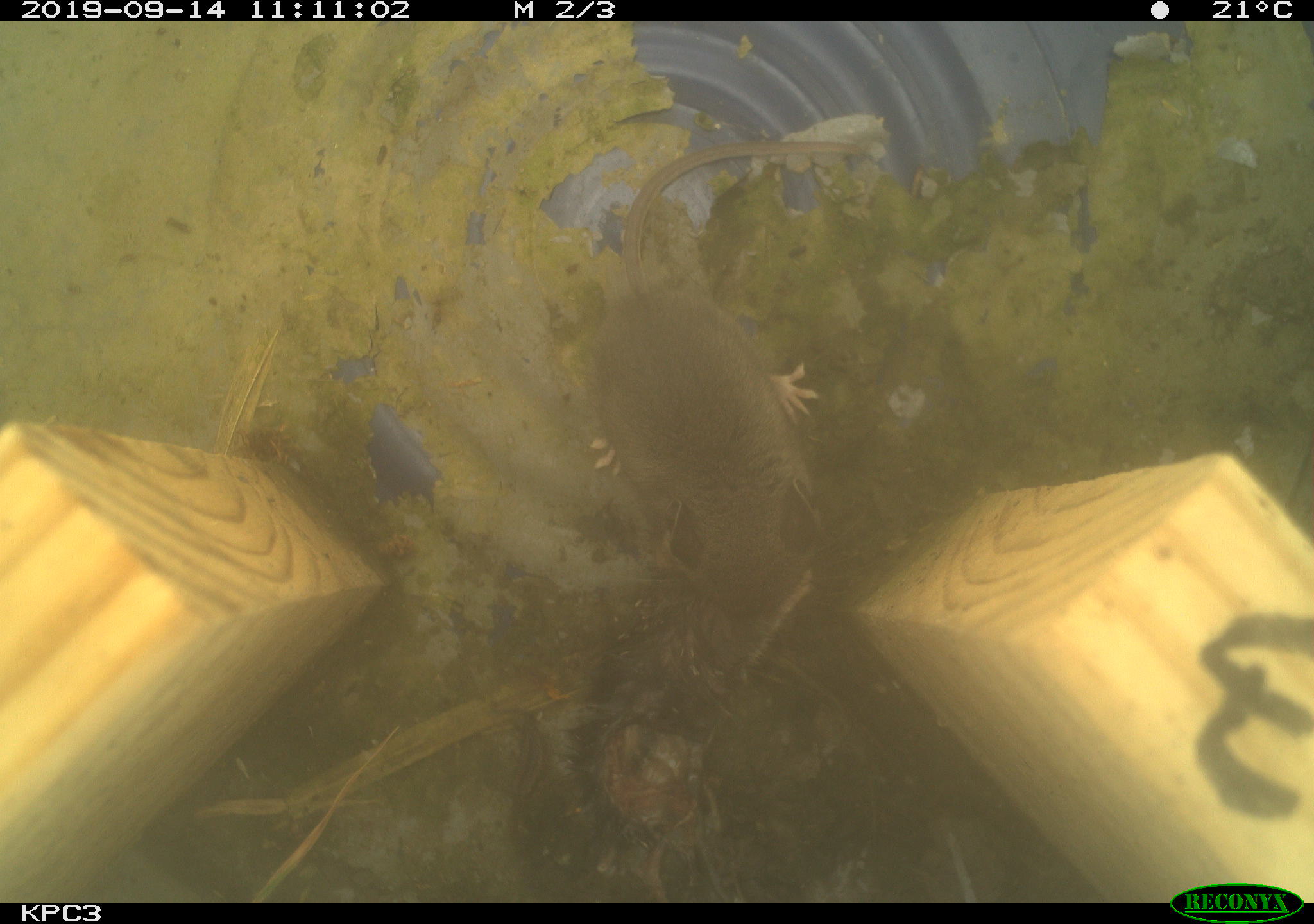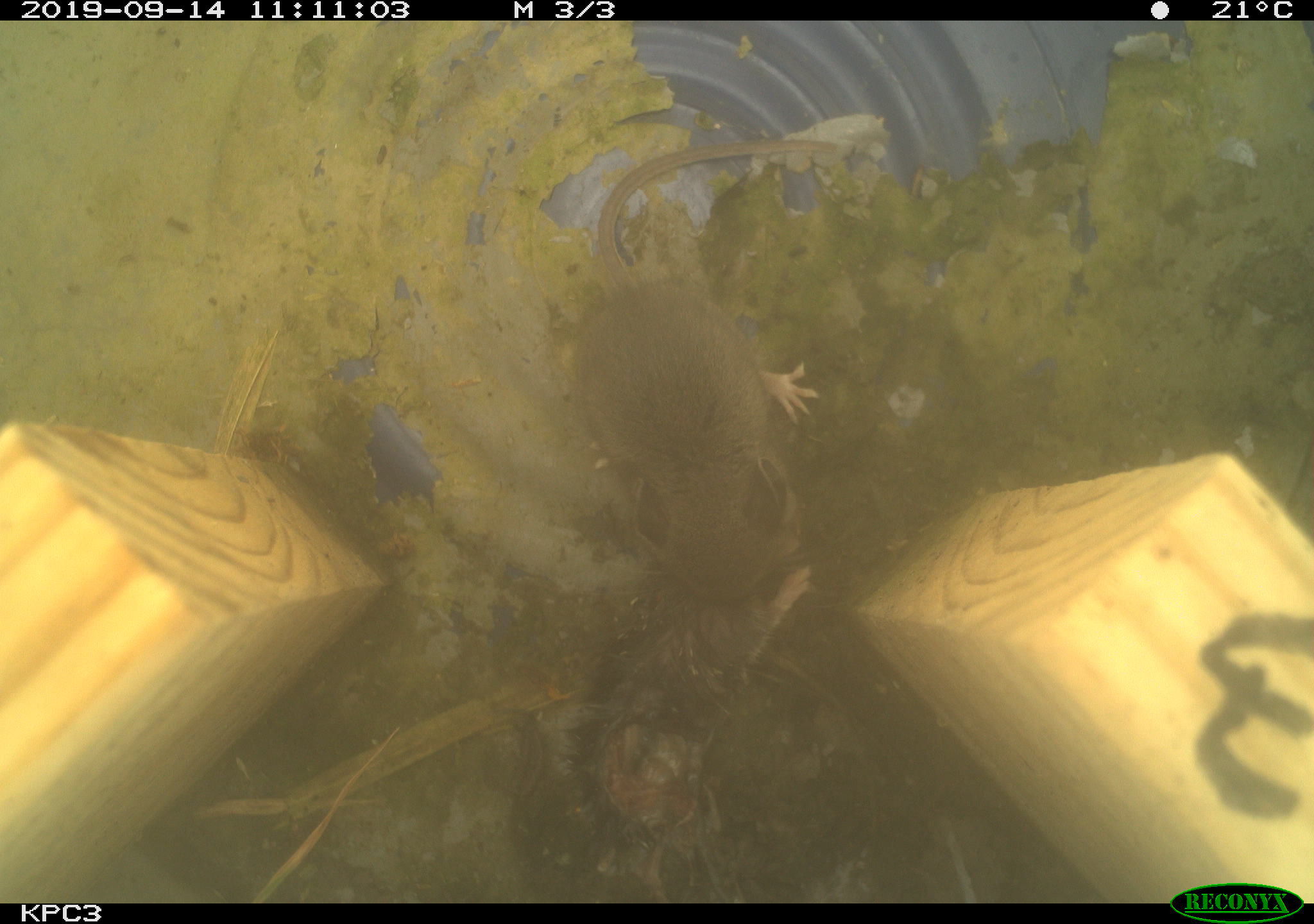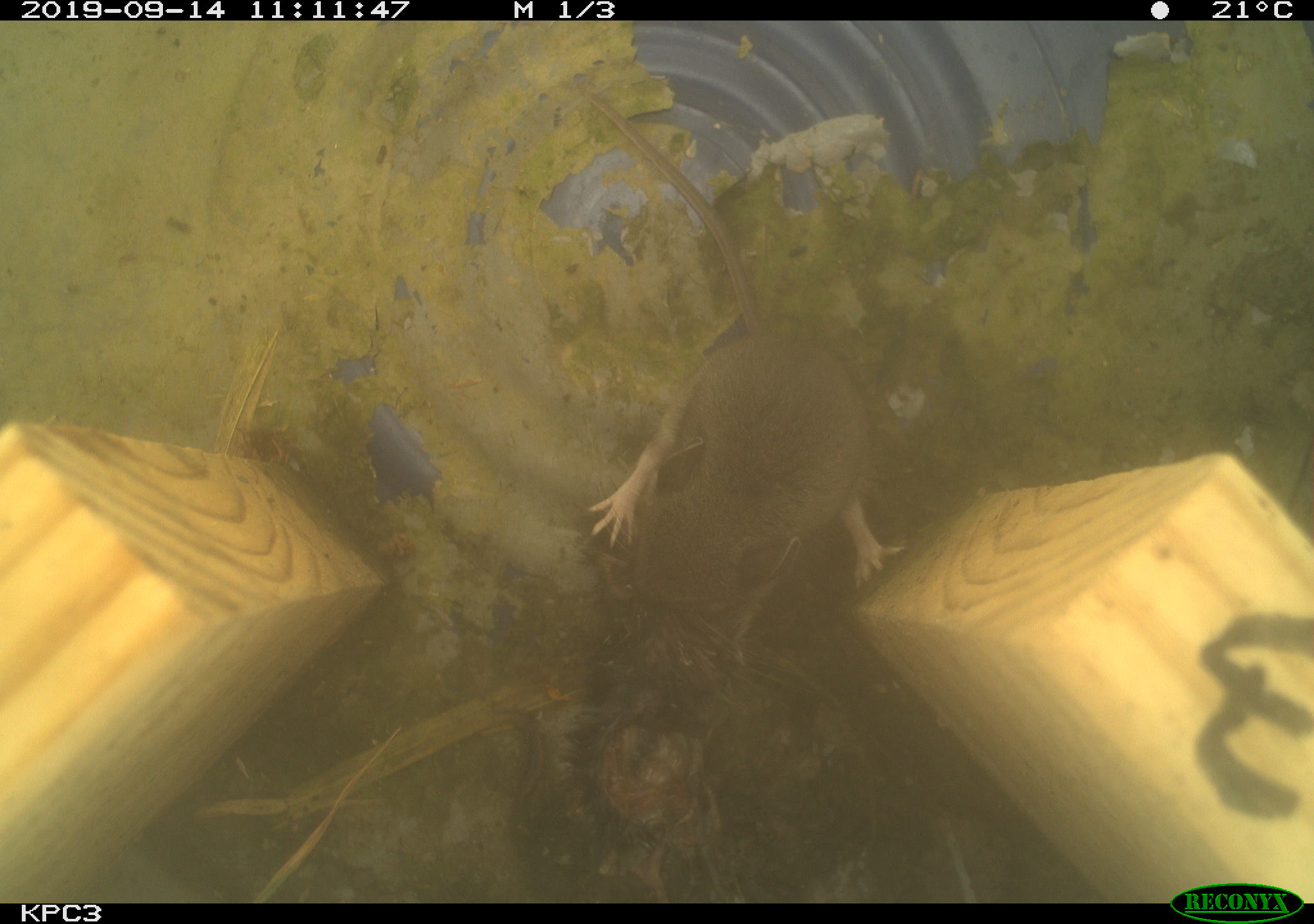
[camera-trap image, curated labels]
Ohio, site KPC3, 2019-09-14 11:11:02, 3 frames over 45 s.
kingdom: Animalia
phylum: Chordata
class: Mammalia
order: Rodentia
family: Cricetidae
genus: Peromyscus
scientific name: Peromyscus leucopus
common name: white-footed mouse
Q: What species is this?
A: White-footed mouse (Peromyscus leucopus).